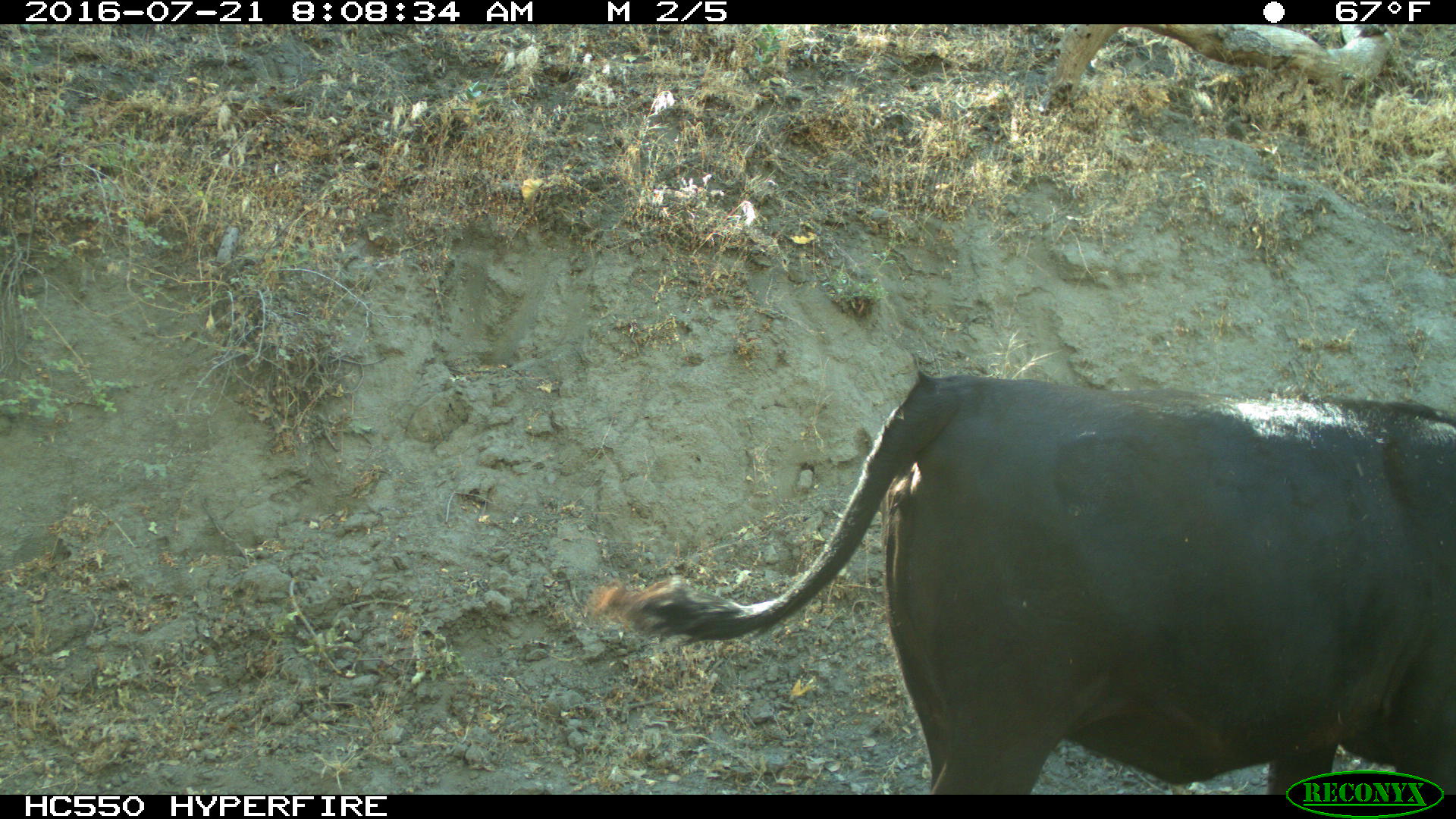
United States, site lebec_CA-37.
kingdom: Animalia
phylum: Chordata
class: Mammalia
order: Artiodactyla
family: Bovidae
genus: Bos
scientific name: Bos taurus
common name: domestic cow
Bos taurus (domestic cow).